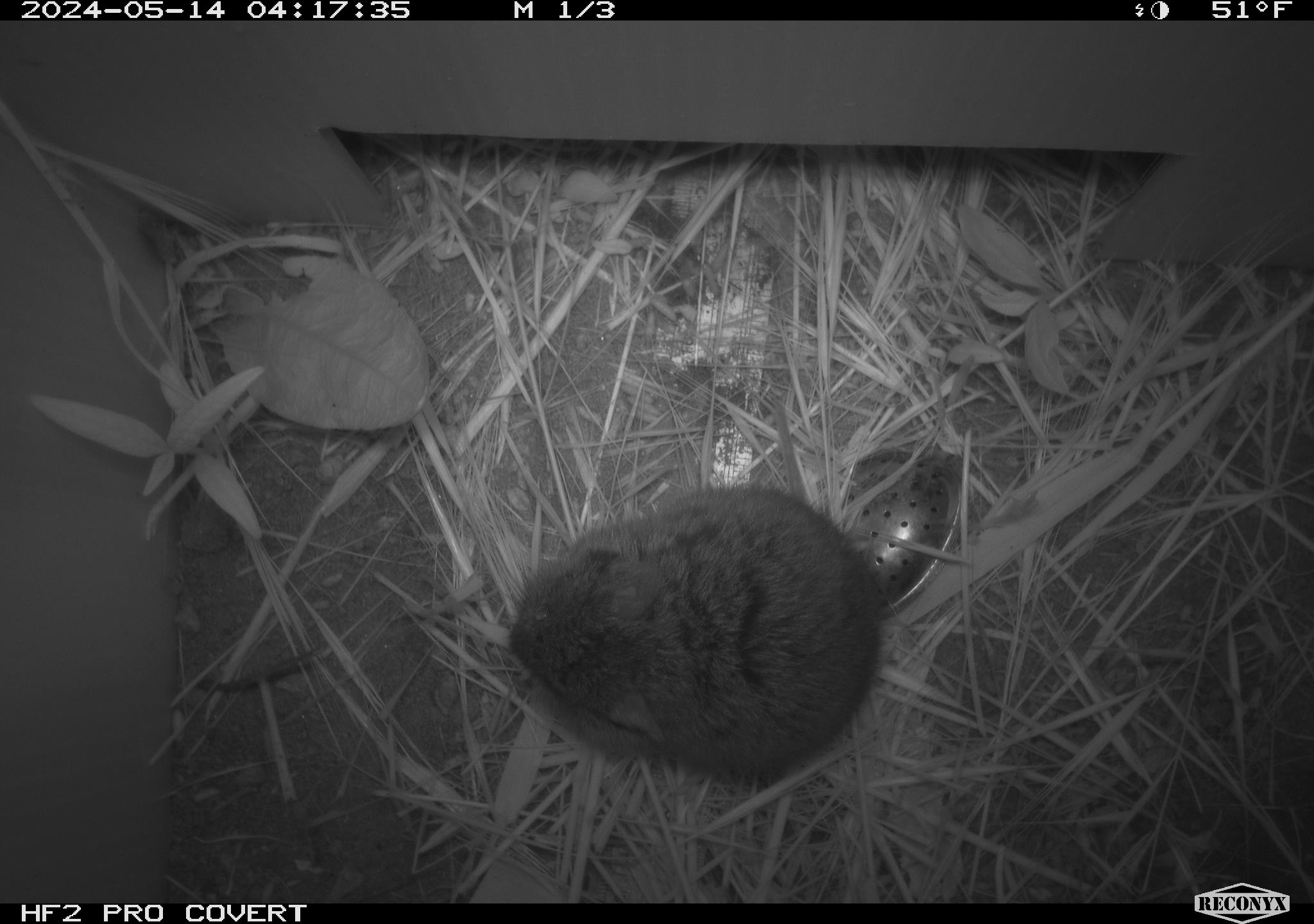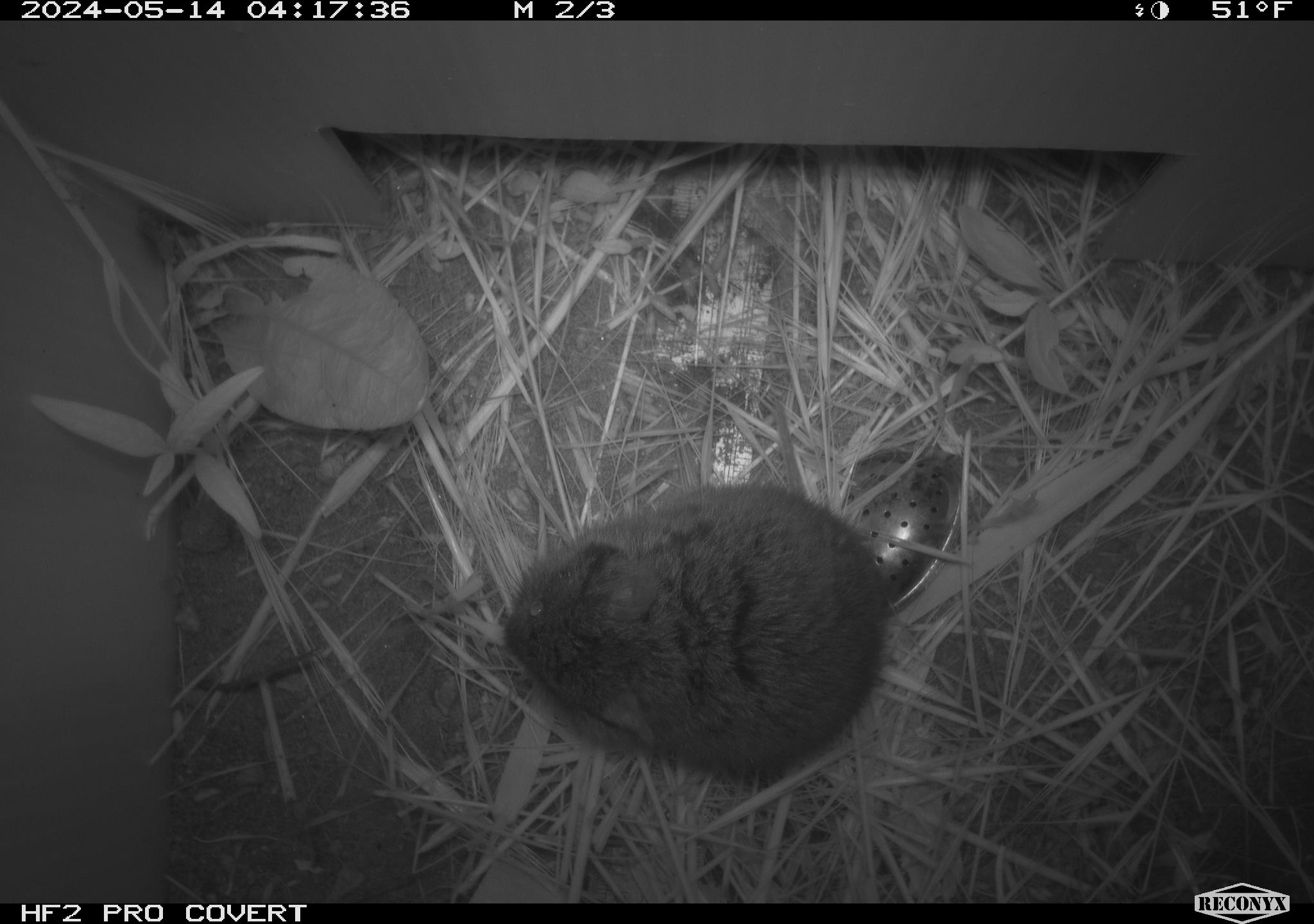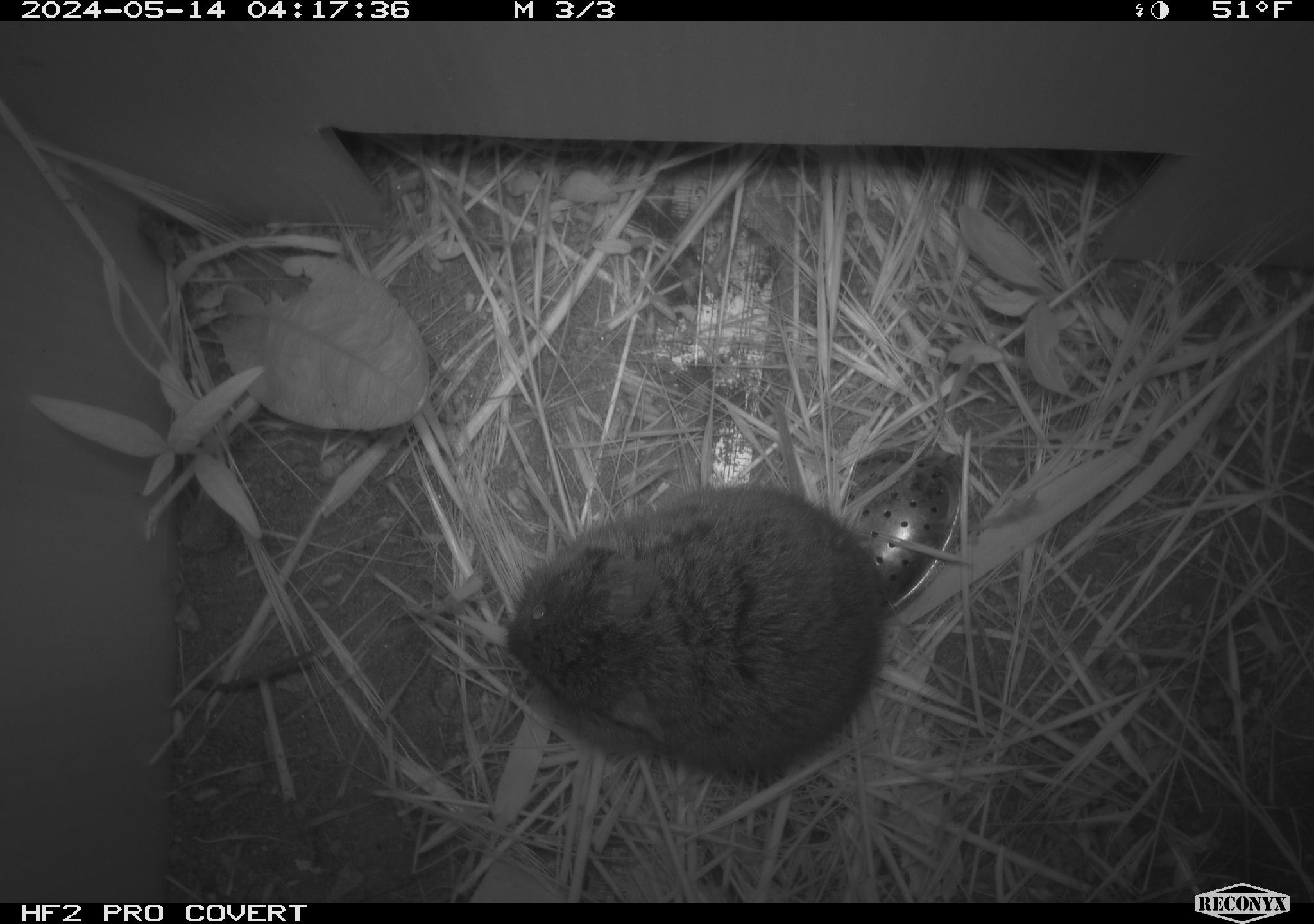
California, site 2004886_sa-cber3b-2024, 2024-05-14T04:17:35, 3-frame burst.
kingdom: Animalia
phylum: Chordata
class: Mammalia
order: Rodentia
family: Cricetidae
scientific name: Arvicolinae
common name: voles, lemmings, and muskrats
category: arvicolinae subfamily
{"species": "arvicolinae subfamily (voles, lemmings, and muskrats) (Arvicolinae)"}